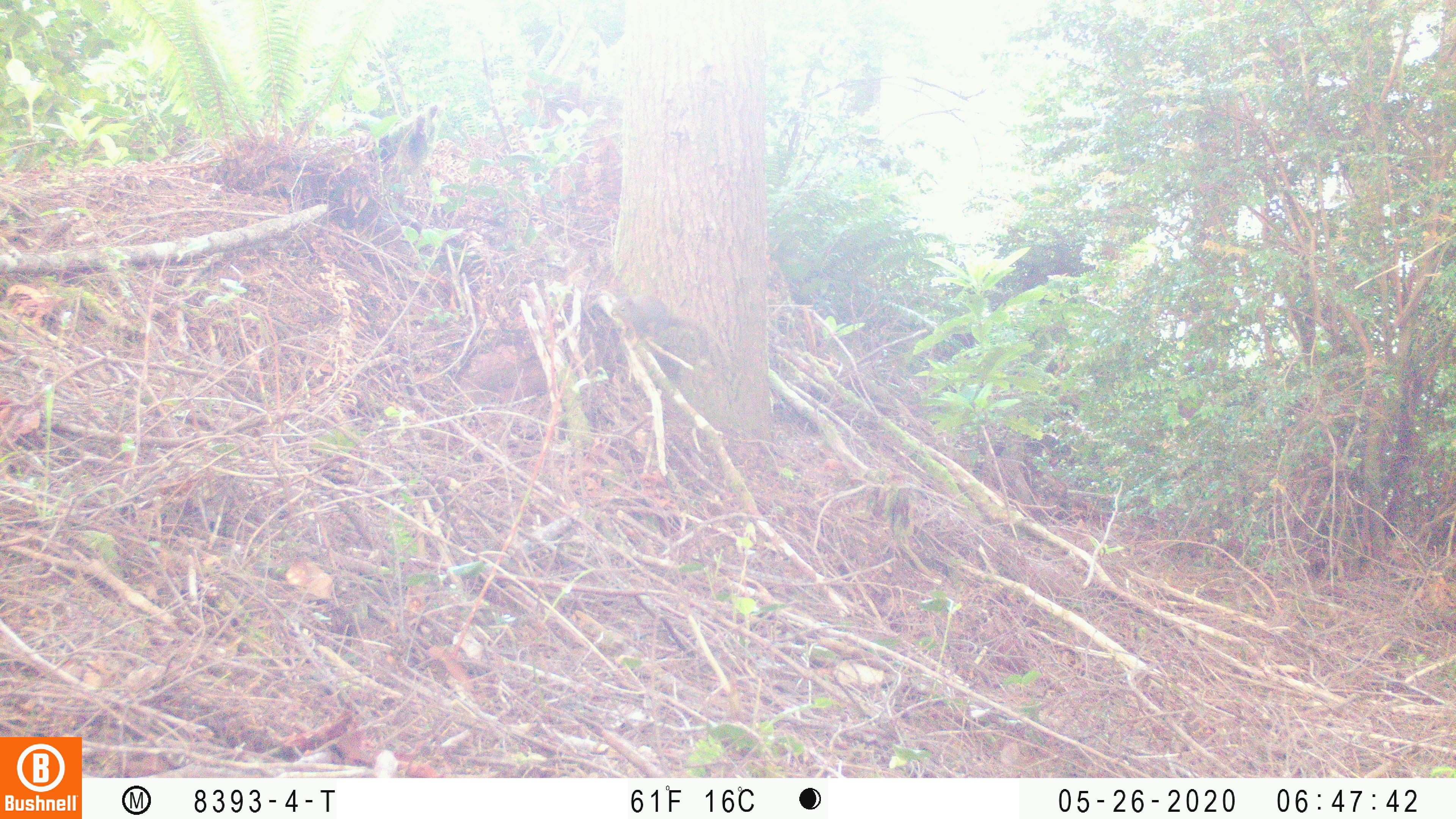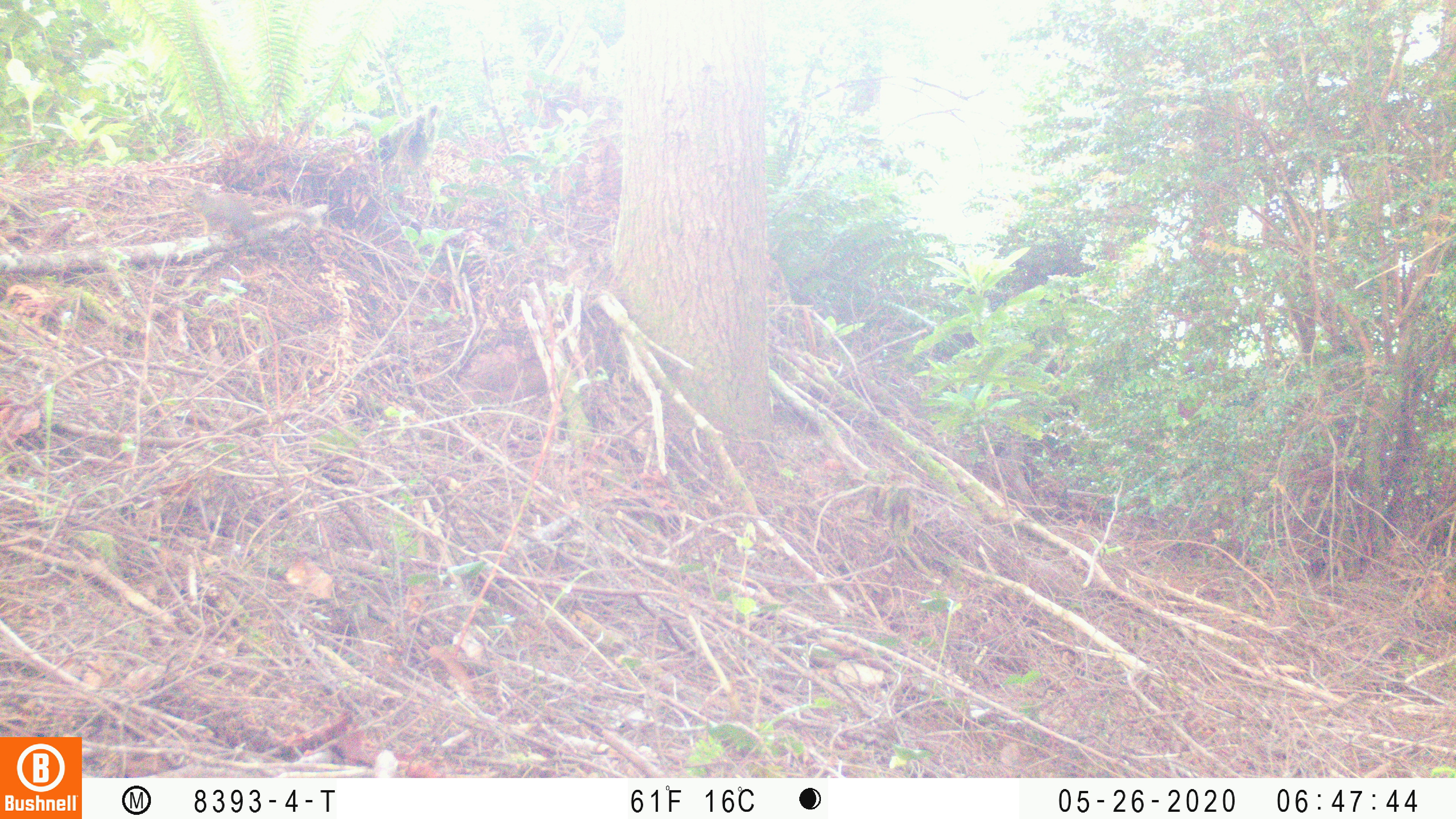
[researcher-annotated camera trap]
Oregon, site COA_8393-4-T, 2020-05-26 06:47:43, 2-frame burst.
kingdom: Animalia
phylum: Chordata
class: Mammalia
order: Rodentia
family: Sciuridae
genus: Tamiasciurus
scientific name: Tamiasciurus douglasii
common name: douglas squirrel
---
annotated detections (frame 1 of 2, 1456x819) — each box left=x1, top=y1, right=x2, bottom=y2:
douglas squirrel: left=608, top=287, right=715, bottom=369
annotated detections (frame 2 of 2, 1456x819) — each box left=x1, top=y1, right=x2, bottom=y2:
douglas squirrel: left=180, top=188, right=317, bottom=250